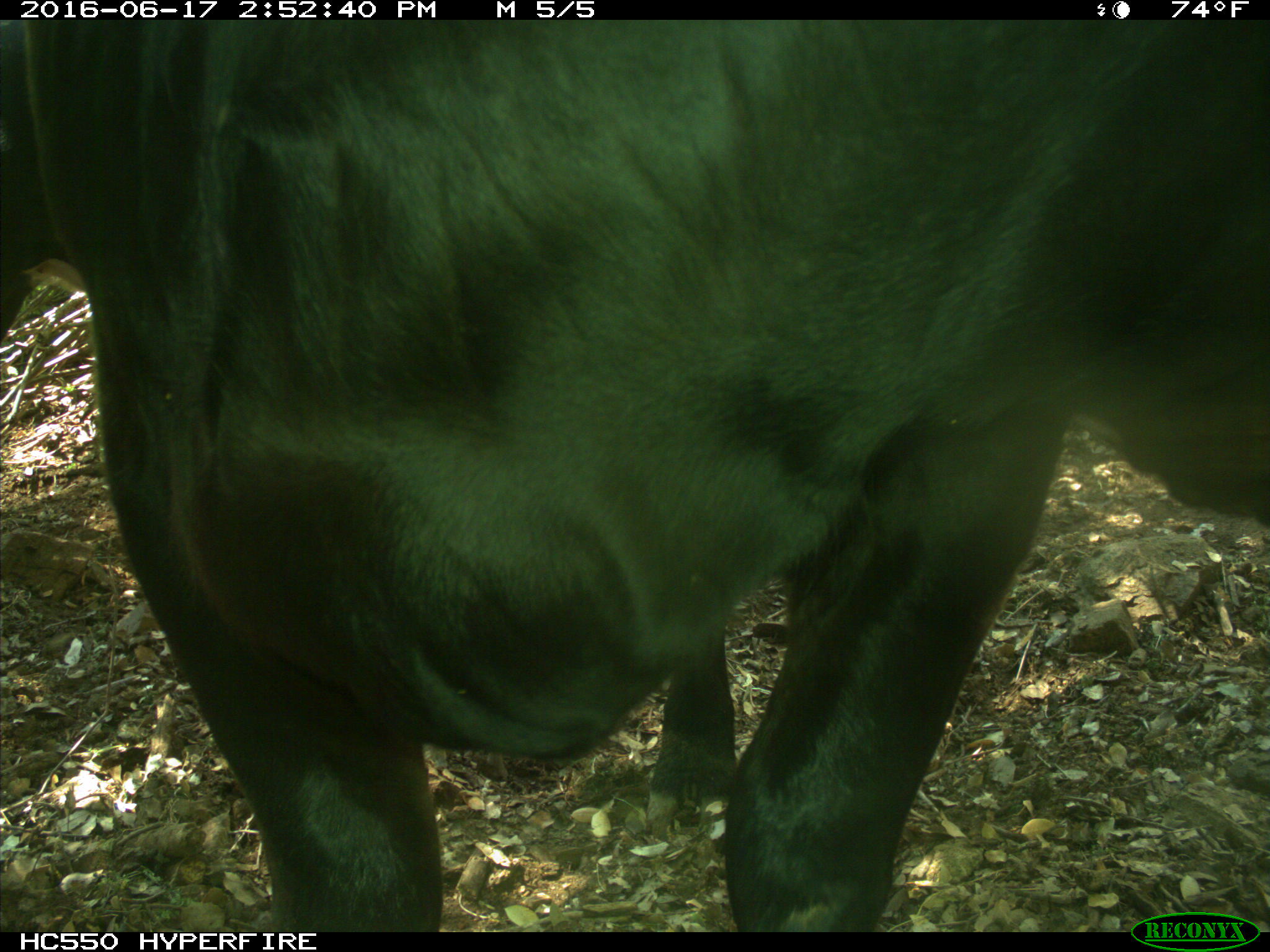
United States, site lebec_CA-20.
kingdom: Animalia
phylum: Chordata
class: Mammalia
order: Artiodactyla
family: Bovidae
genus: Bos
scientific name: Bos taurus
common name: domestic cow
Bos taurus (domestic cow).